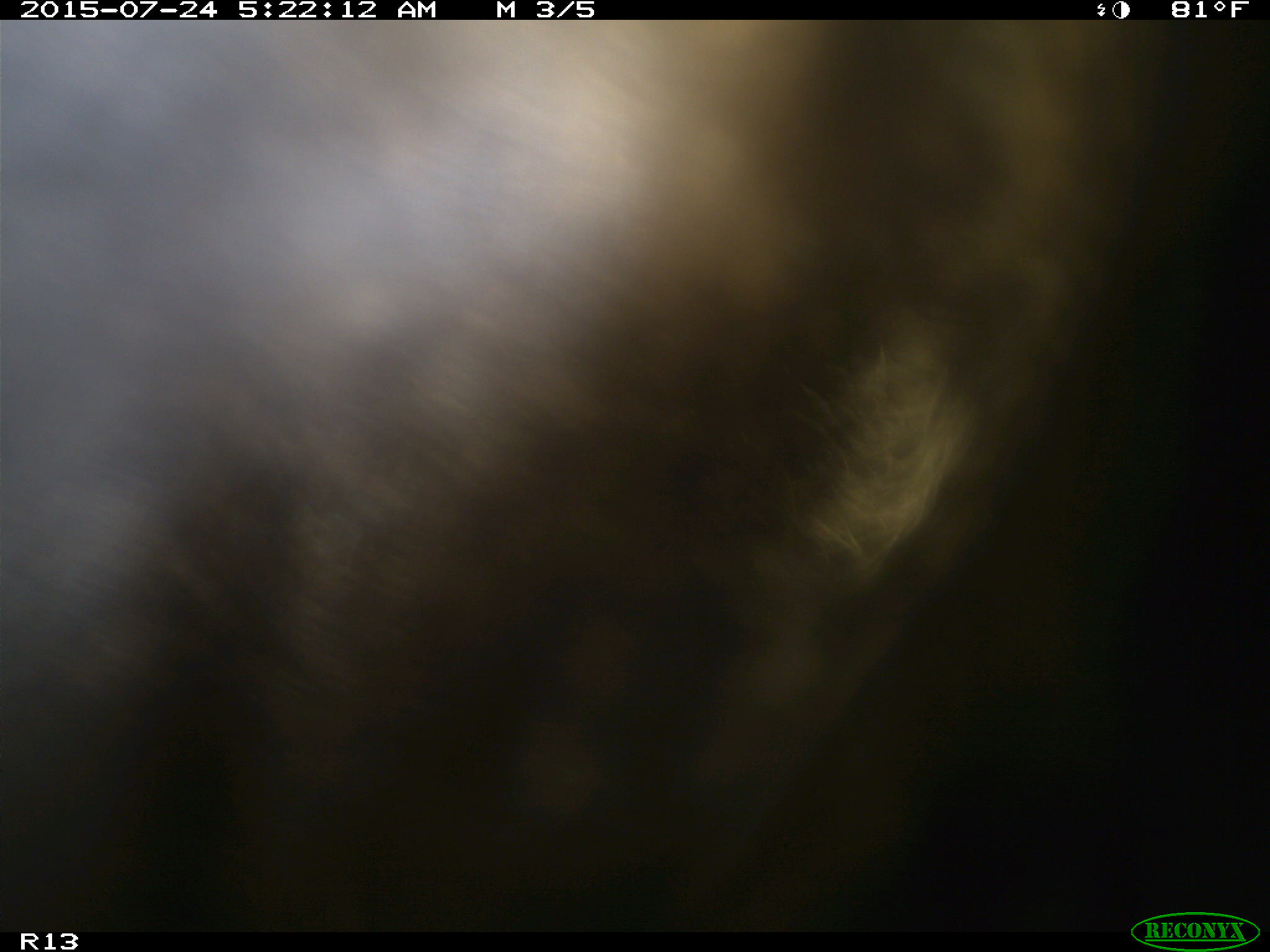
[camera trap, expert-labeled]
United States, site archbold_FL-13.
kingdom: Animalia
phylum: Chordata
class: Mammalia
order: Artiodactyla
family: Bovidae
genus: Bos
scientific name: Bos taurus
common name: domestic cow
Bos taurus (domestic cow).